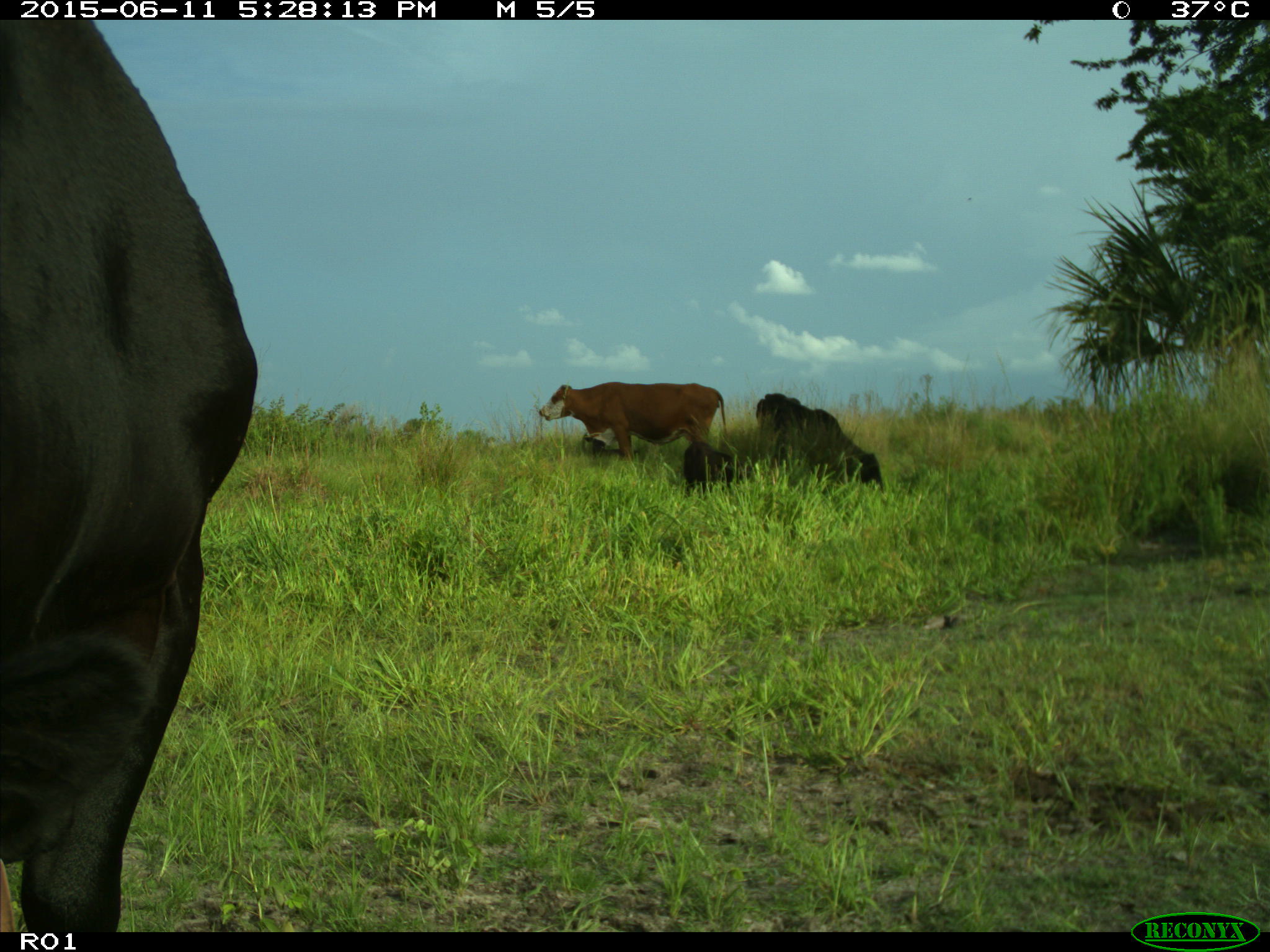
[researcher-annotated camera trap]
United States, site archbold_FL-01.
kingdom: Animalia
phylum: Chordata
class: Mammalia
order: Artiodactyla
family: Bovidae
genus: Bos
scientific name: Bos taurus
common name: domestic cow